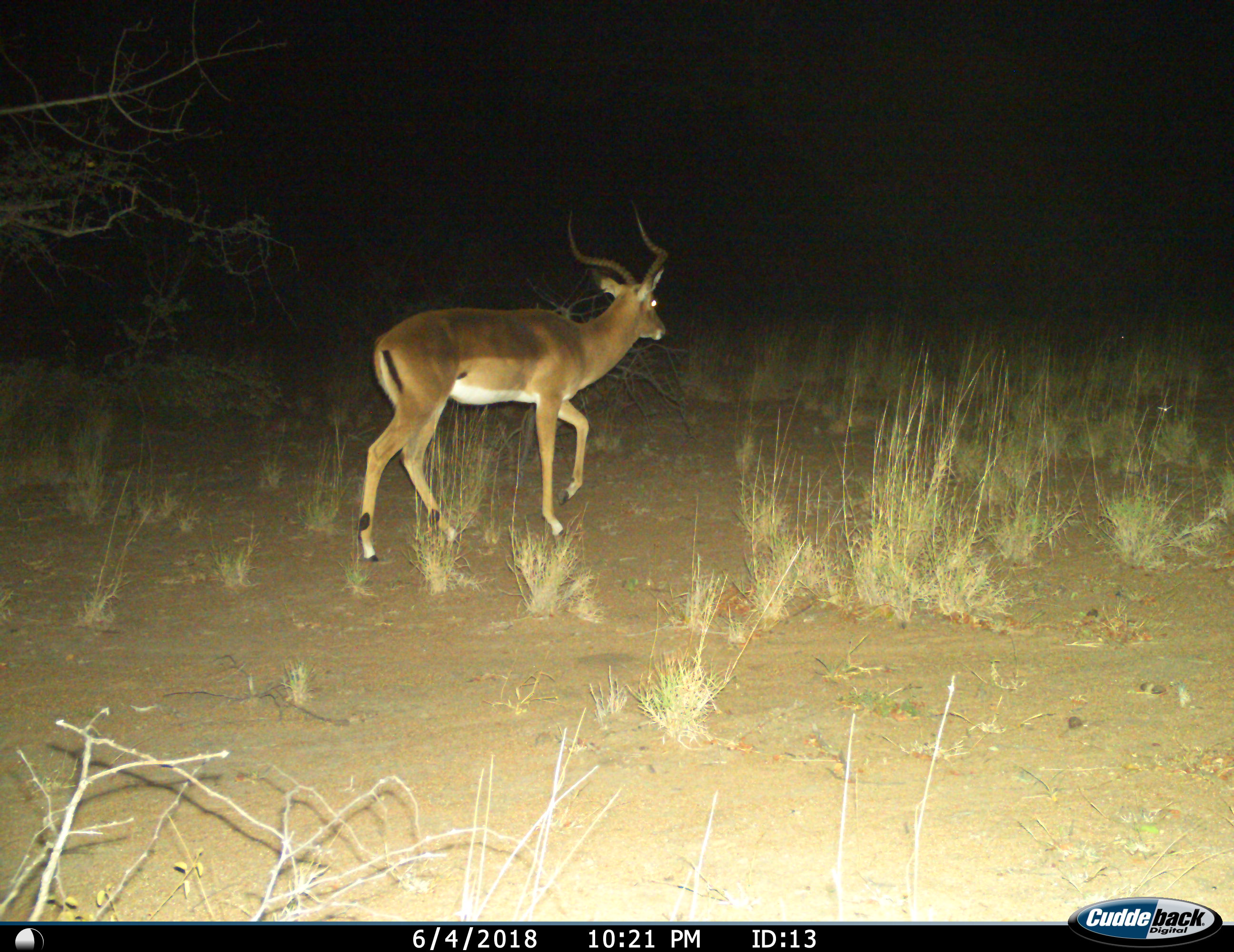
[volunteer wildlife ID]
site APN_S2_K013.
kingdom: Animalia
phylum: Chordata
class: Mammalia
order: Artiodactyla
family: Bovidae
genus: Aepyceros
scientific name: Aepyceros melampus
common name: impala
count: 1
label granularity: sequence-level